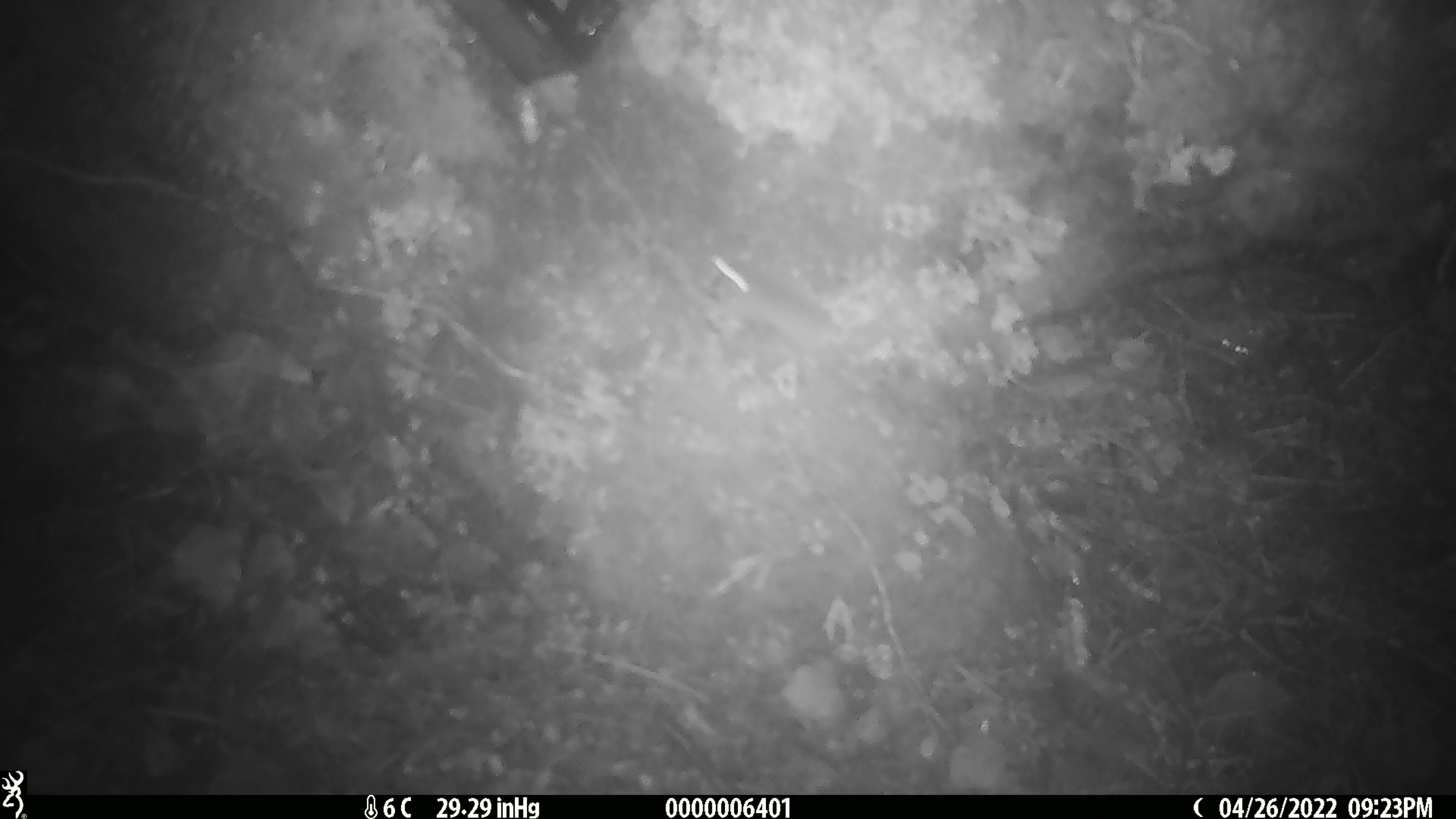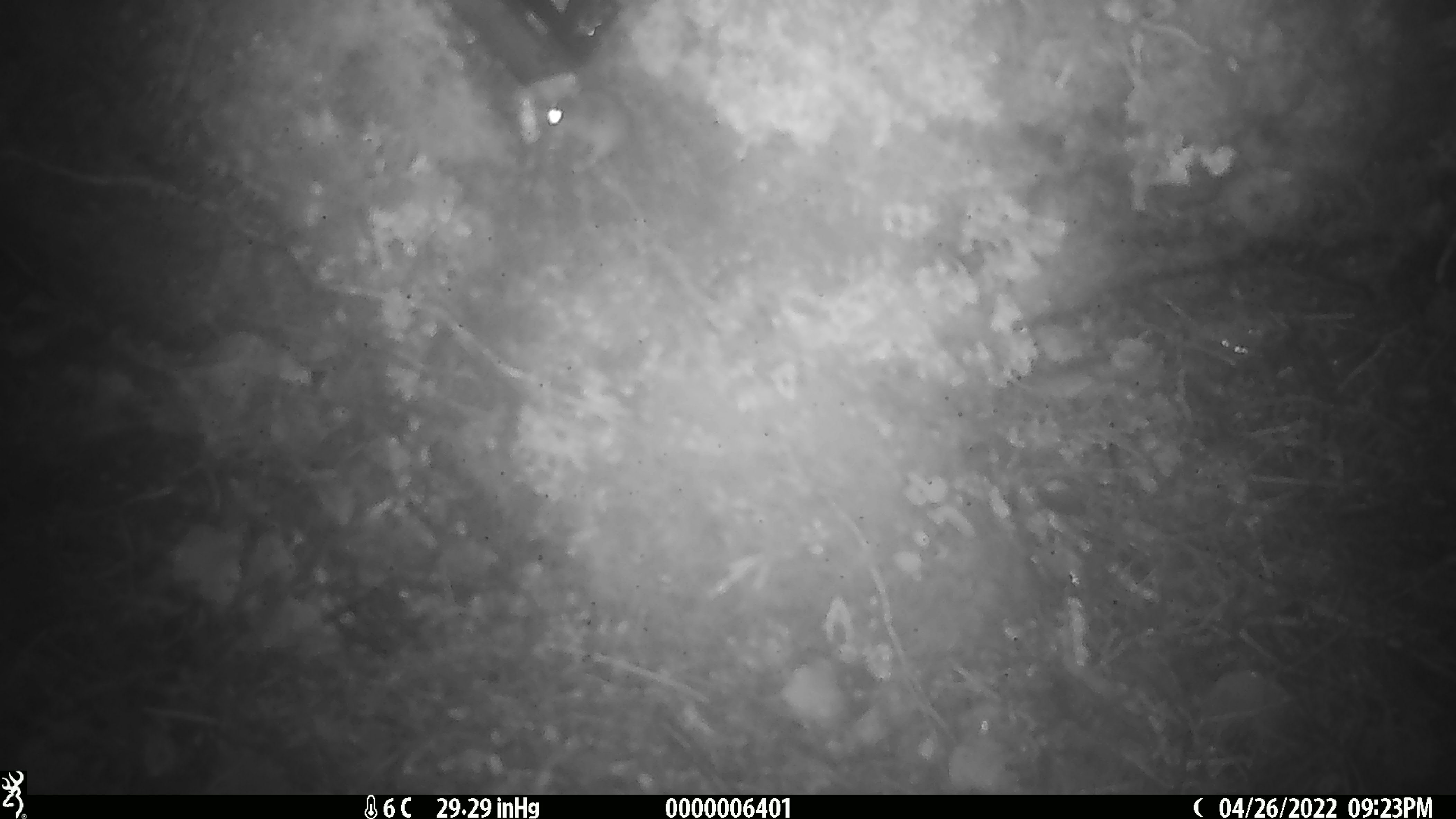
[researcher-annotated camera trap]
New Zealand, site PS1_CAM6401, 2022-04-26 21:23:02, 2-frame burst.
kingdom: Animalia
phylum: Chordata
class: Mammalia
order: Rodentia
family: Muridae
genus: Mus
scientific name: Mus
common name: mouse